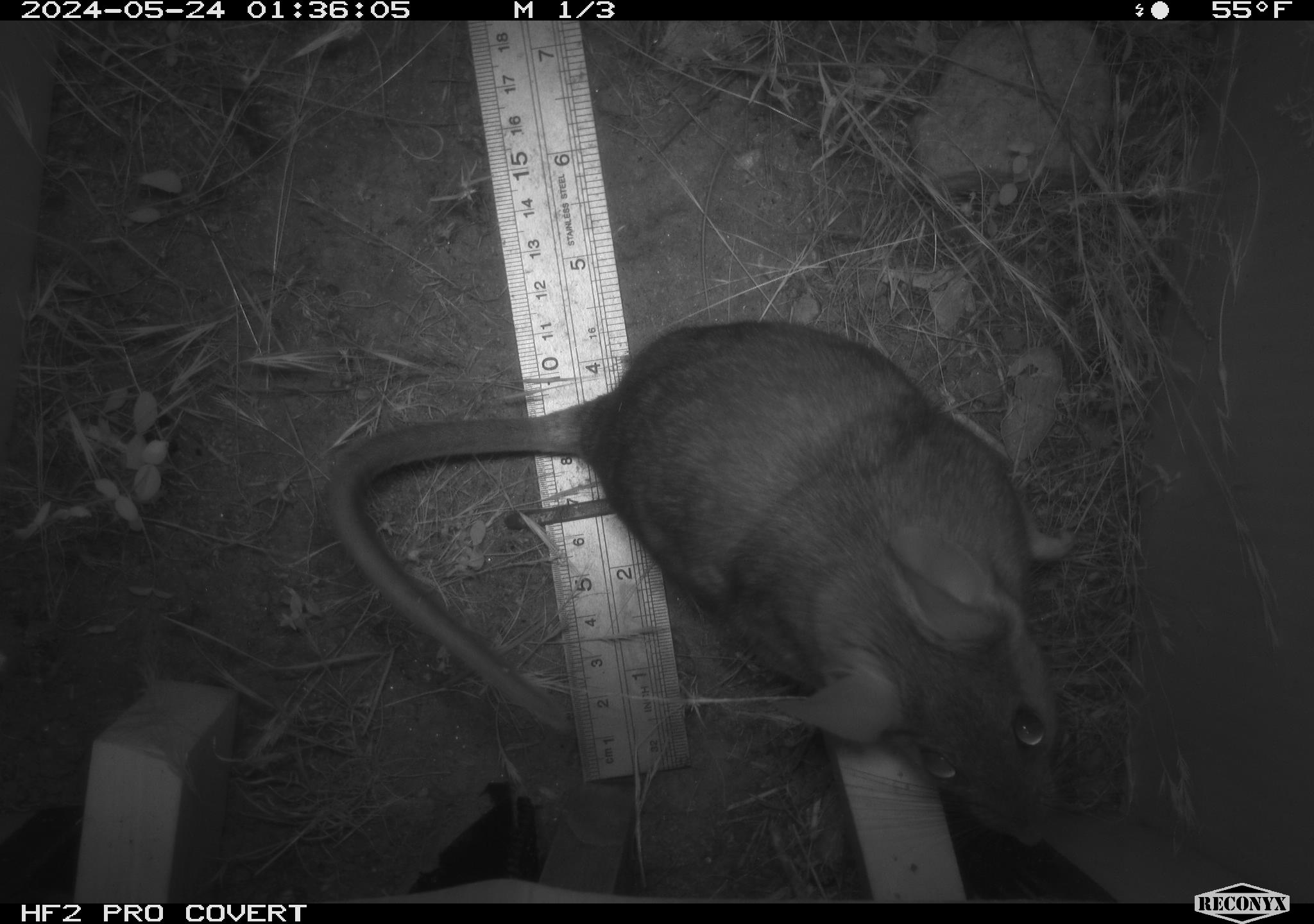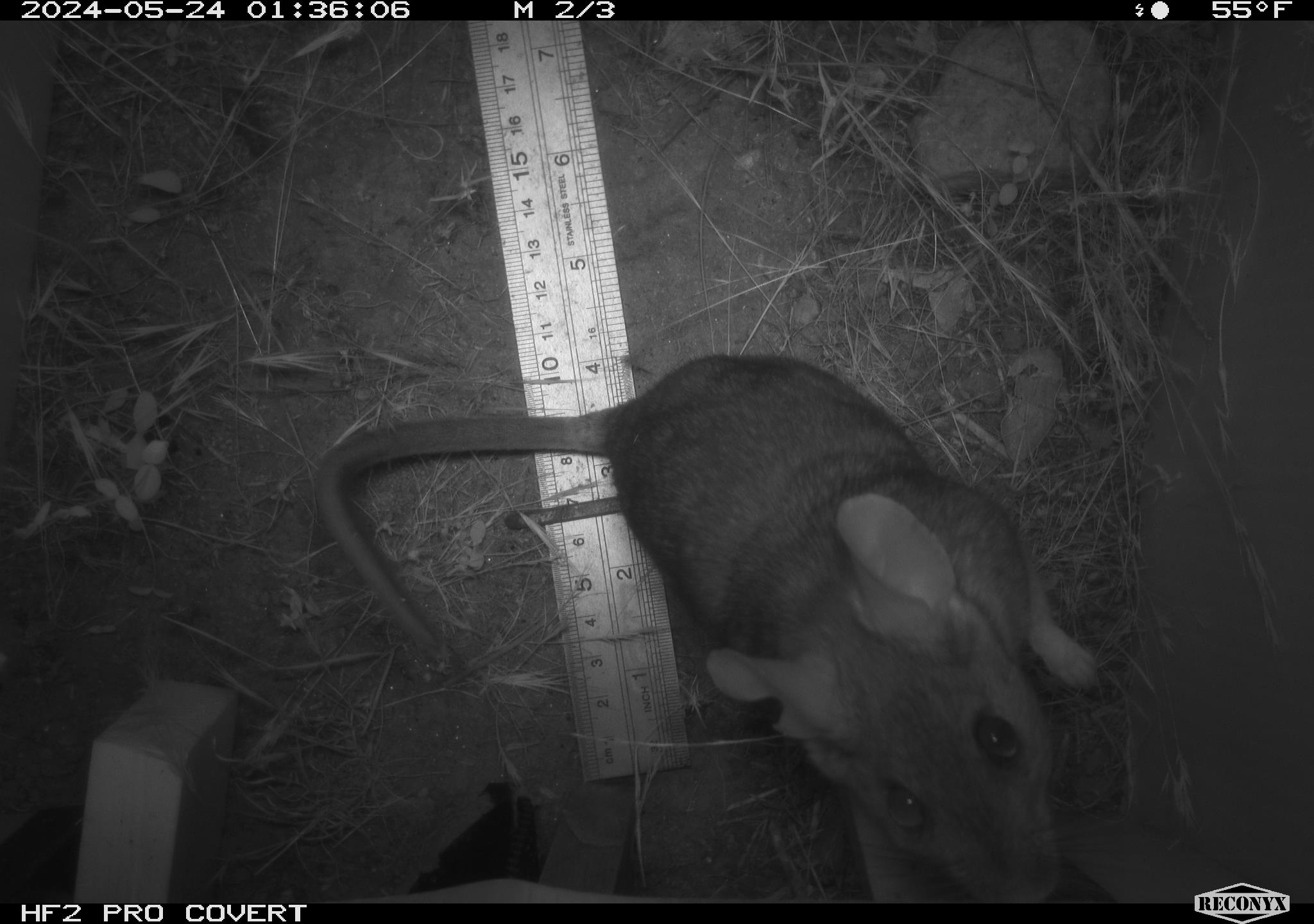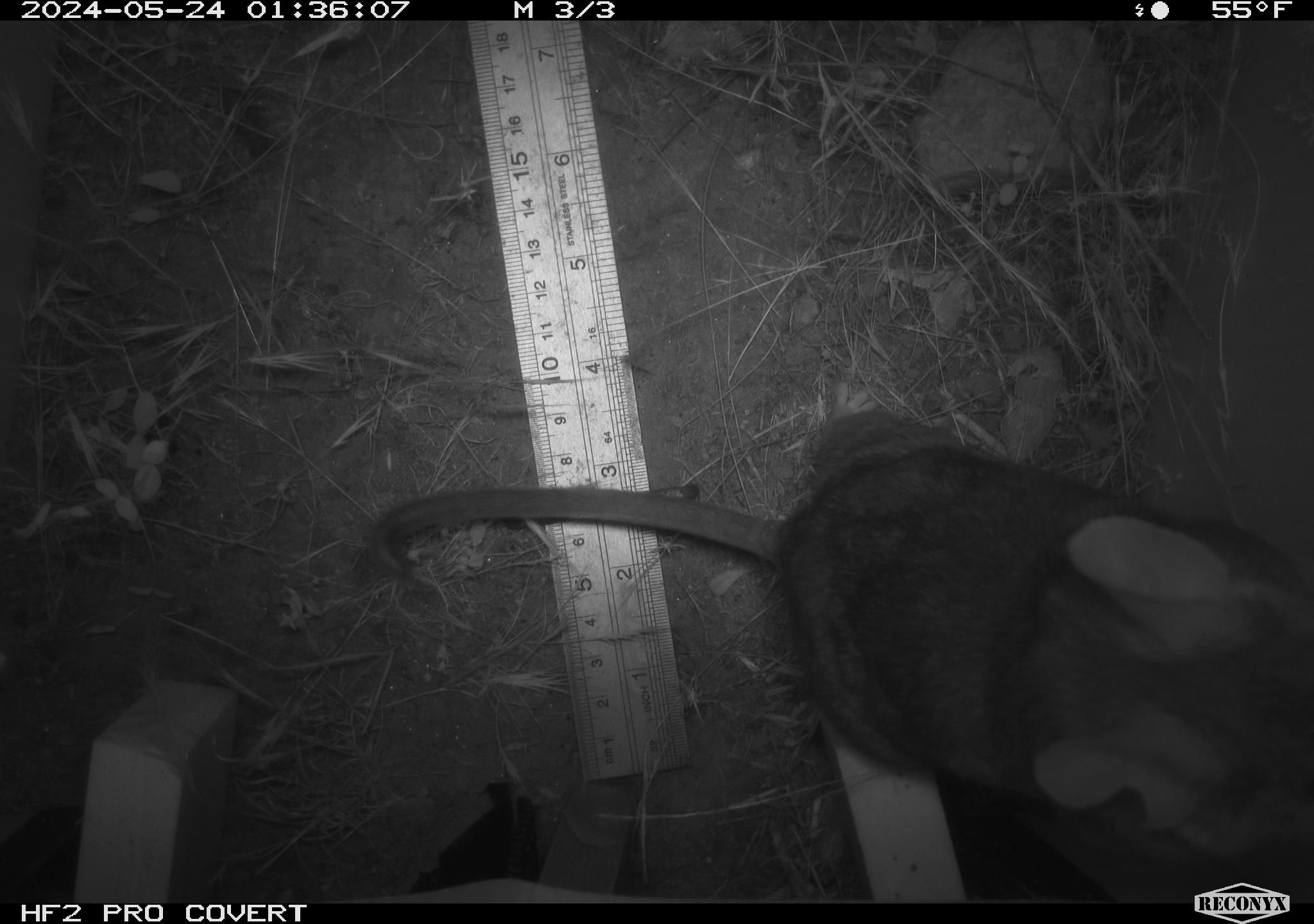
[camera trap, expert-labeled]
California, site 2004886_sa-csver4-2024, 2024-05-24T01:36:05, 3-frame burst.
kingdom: Animalia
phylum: Chordata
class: Mammalia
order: Rodentia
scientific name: Rodentia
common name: woodrat or rat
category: woodrat or rat species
Woodrat or rat species (woodrat or rat) (Rodentia).